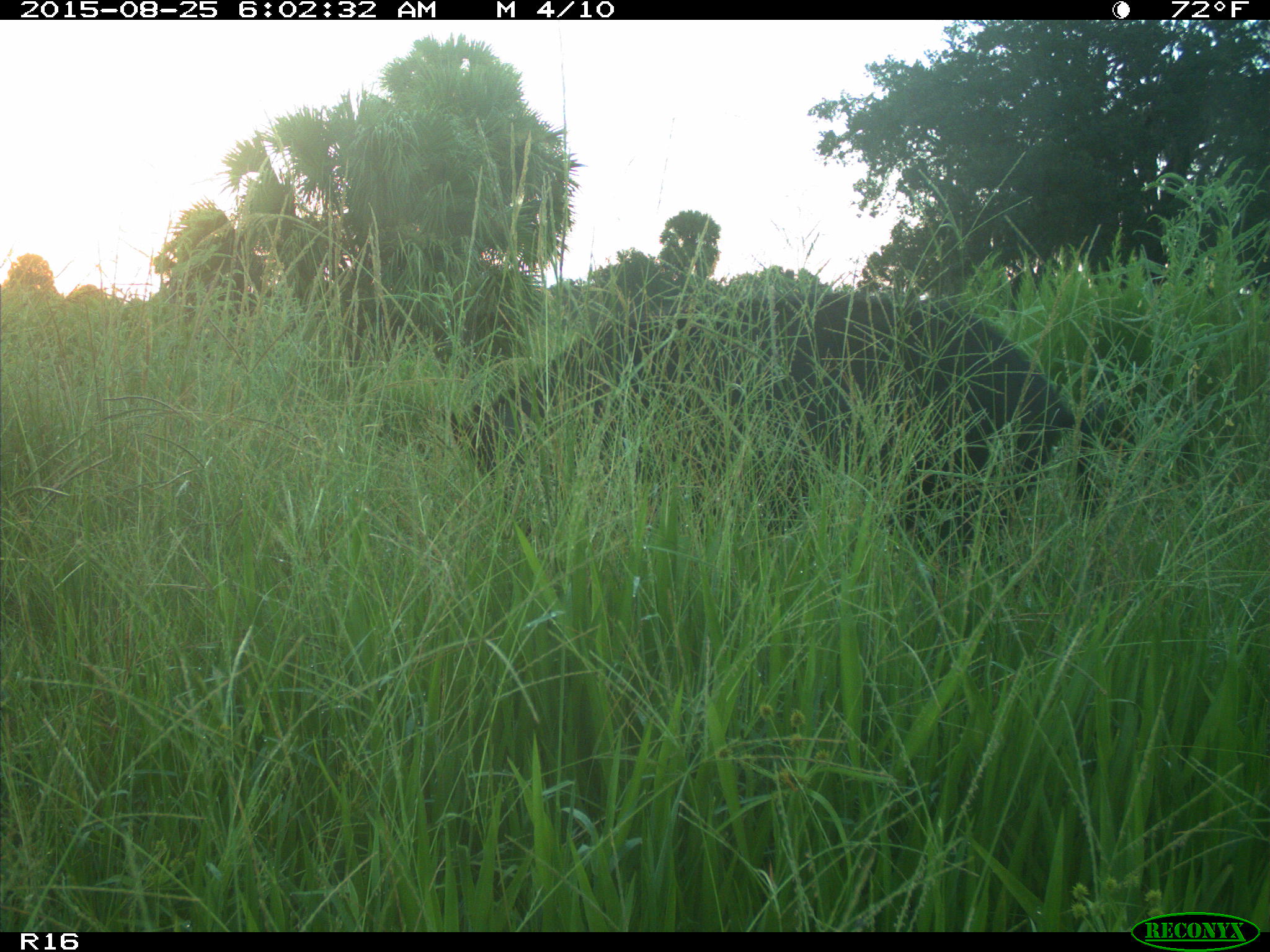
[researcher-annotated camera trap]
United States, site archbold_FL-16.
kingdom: Animalia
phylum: Chordata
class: Mammalia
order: Artiodactyla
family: Suidae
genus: Sus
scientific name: Sus scrofa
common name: wild boar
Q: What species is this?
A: Sus scrofa (wild boar).